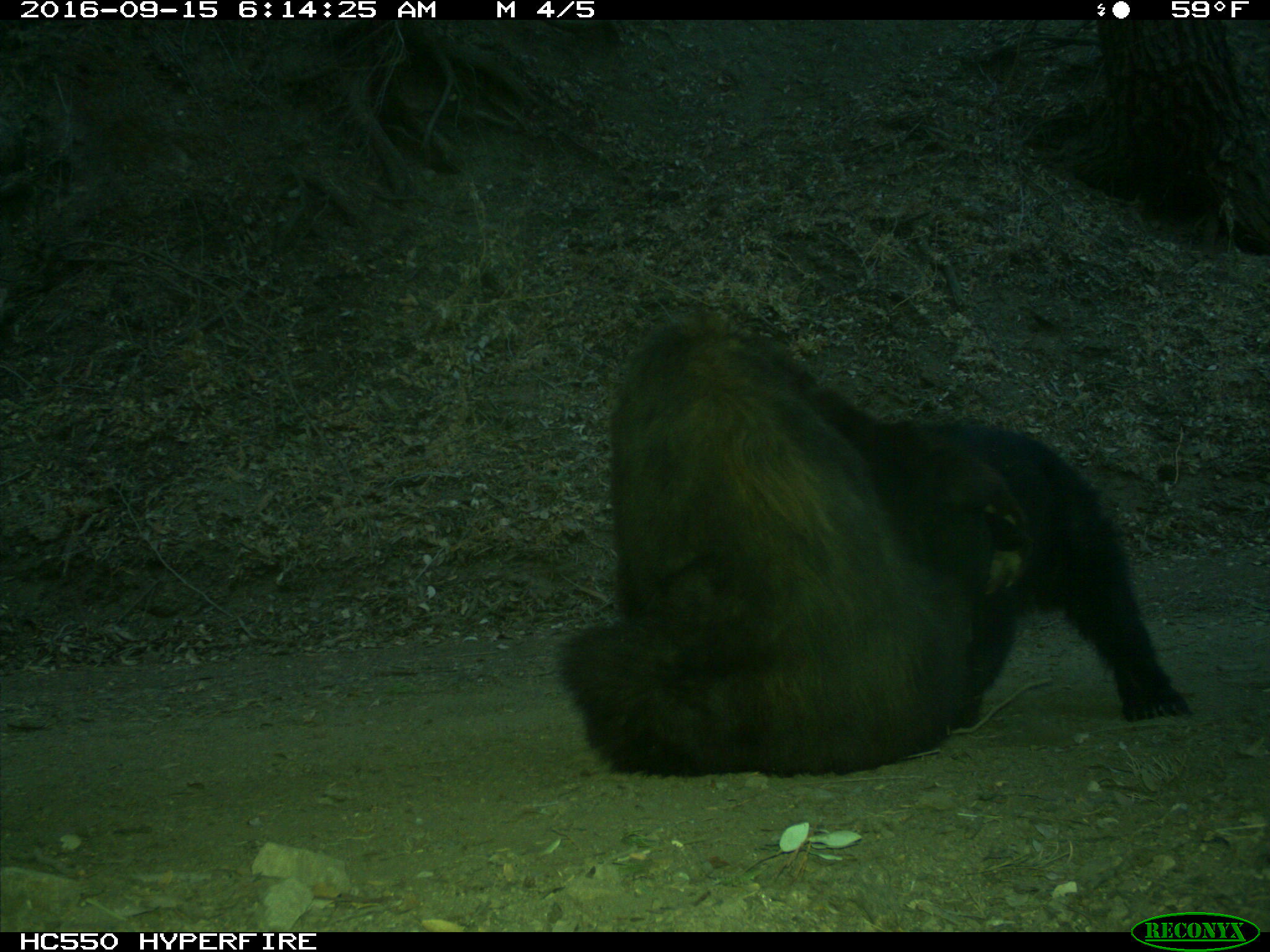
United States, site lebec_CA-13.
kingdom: Animalia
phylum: Chordata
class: Mammalia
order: Carnivora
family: Ursidae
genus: Ursus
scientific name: Ursus americanus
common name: american black bear